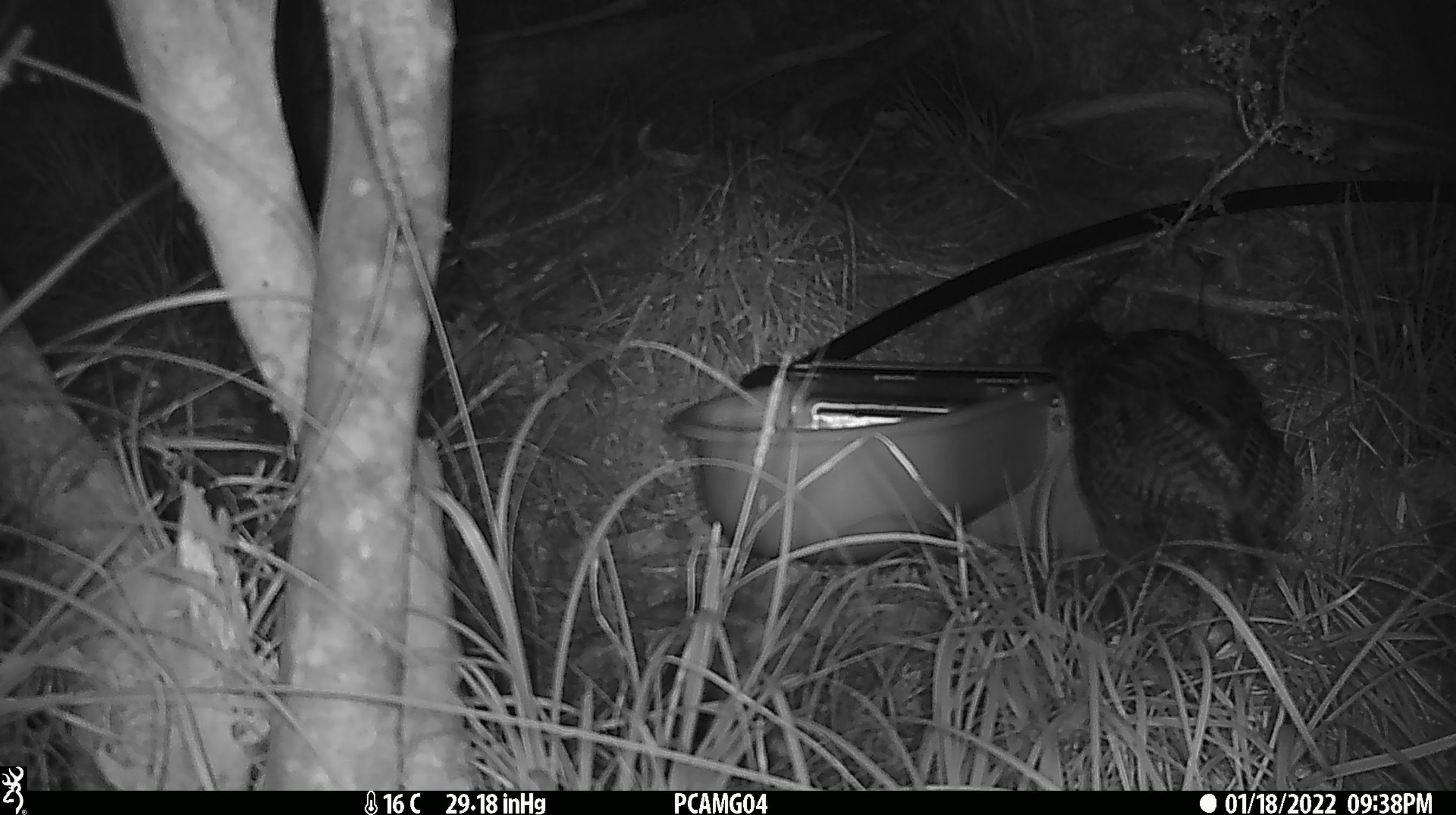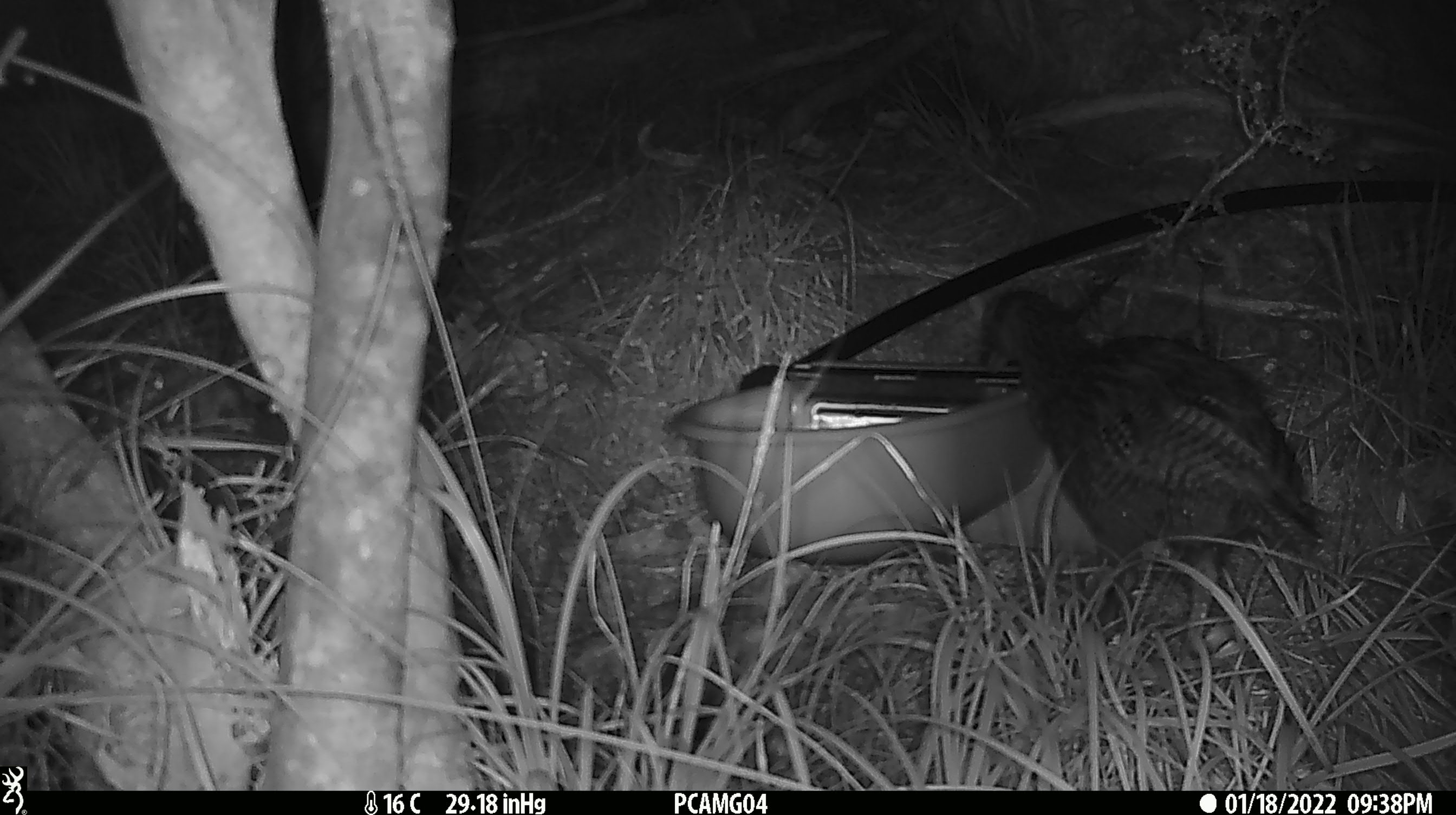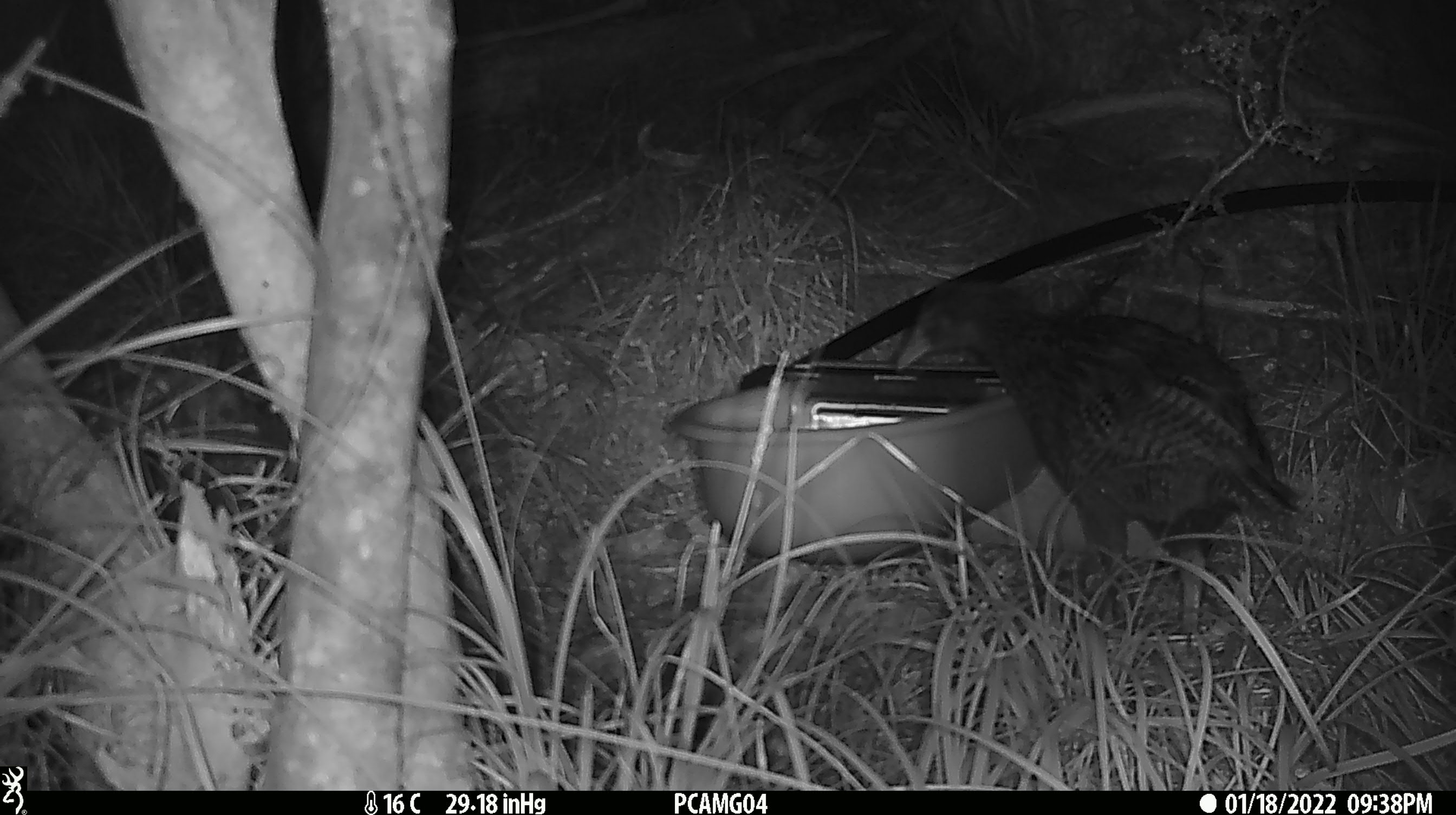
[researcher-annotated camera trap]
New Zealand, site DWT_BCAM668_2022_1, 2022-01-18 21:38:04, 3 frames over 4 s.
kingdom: Animalia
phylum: Chordata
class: Aves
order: Gruiformes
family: Rallidae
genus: Gallirallus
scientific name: Gallirallus australis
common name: weka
Weka (Gallirallus australis).